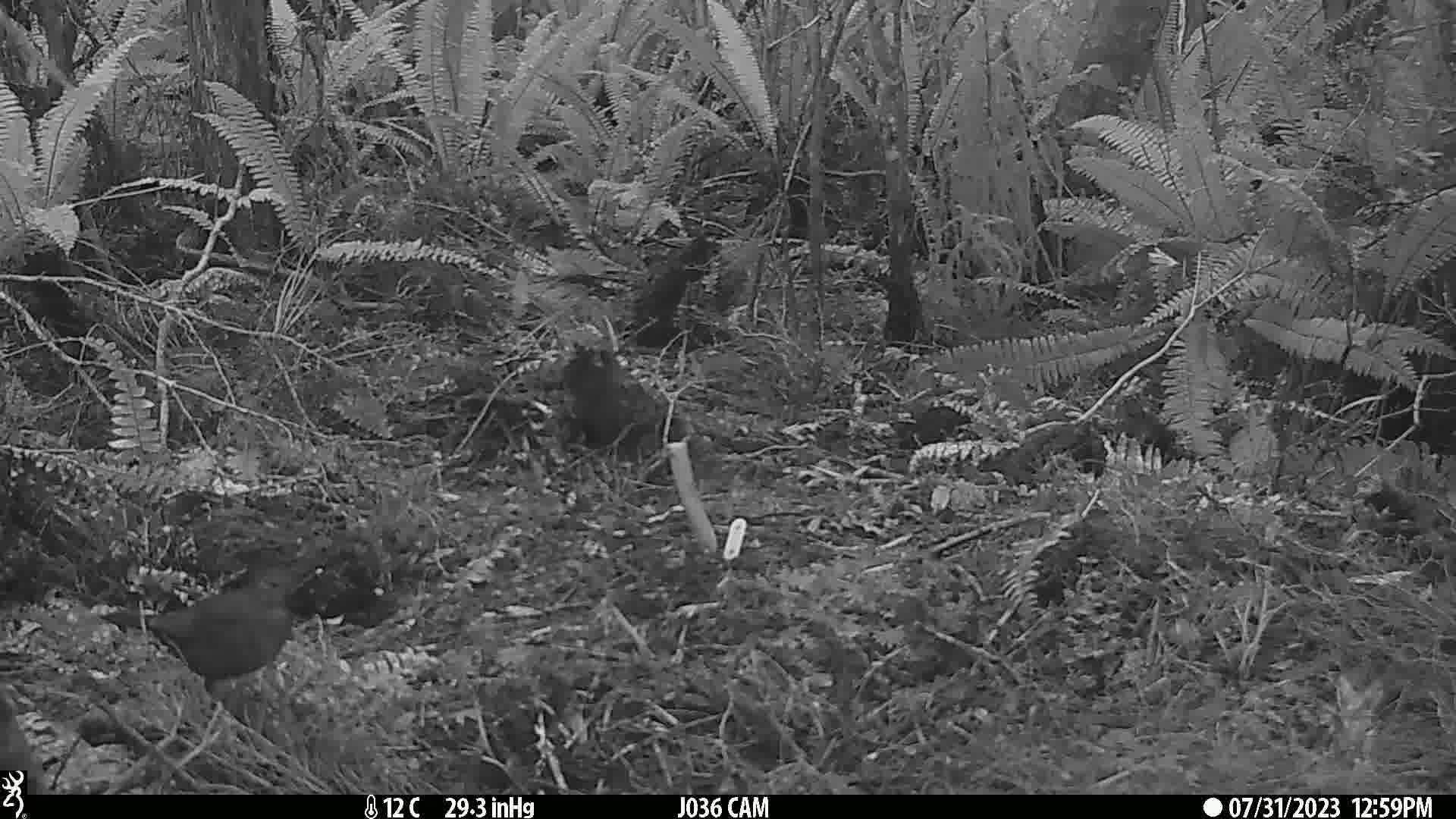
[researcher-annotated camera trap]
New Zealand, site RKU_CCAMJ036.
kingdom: Animalia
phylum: Chordata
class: Aves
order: Passeriformes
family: Turdidae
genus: Turdus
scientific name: Turdus merula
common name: eurasian blackbird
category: blackbird